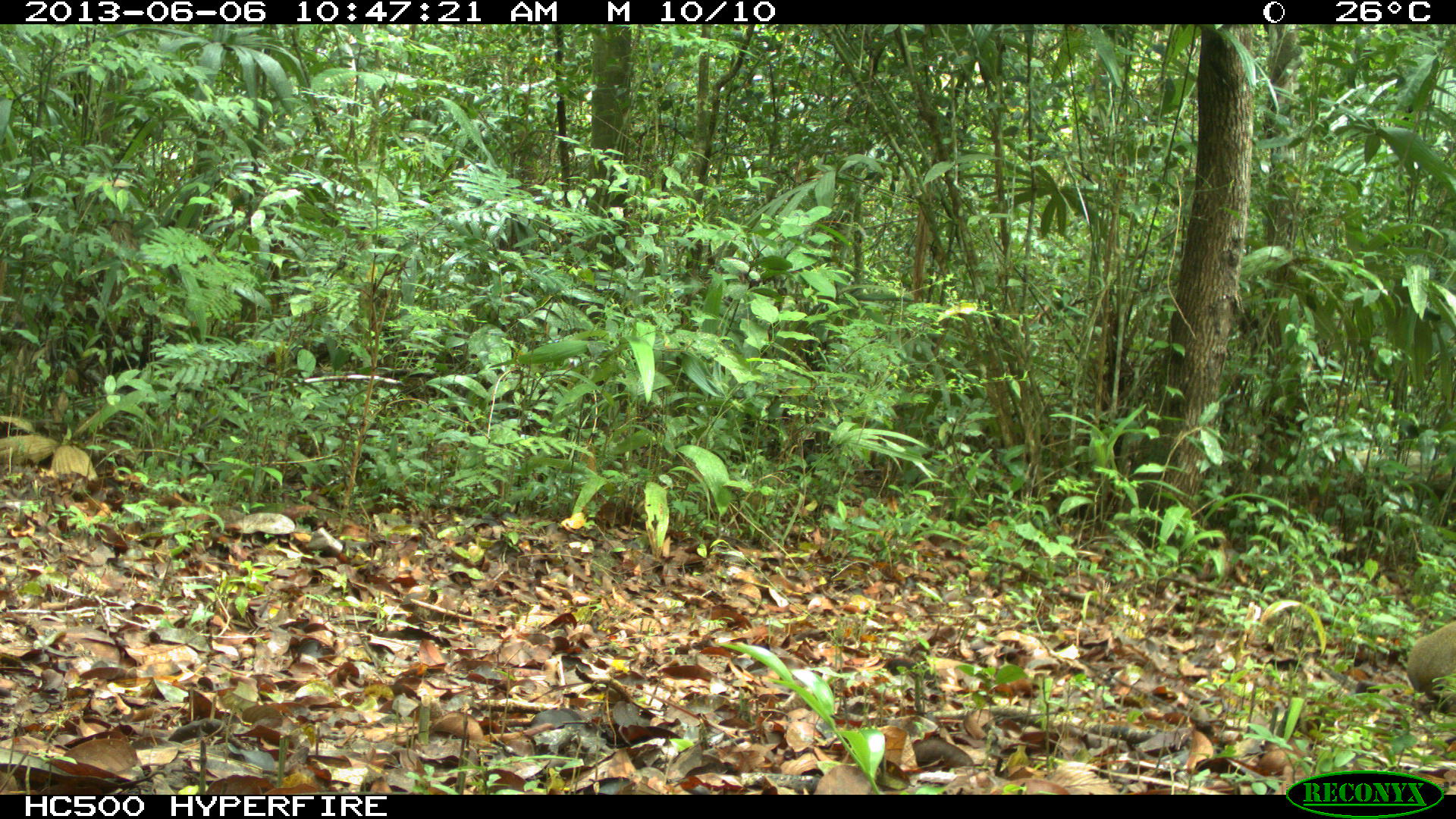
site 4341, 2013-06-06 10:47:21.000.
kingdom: Animalia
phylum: Chordata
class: Mammalia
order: Rodentia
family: Dasyproctidae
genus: Dasyprocta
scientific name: Dasyprocta punctata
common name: central american agouti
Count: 1.